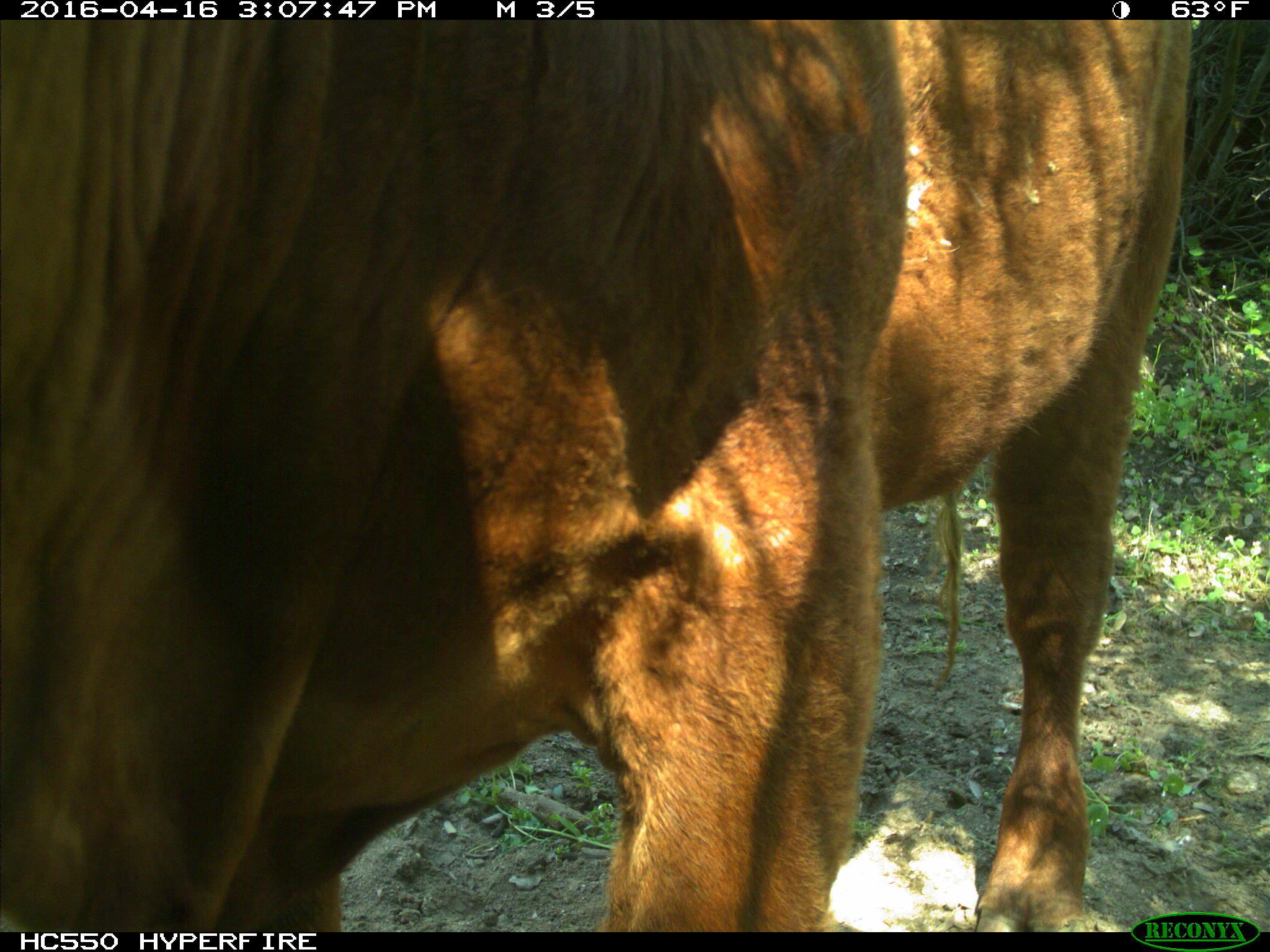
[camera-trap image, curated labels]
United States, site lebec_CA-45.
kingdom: Animalia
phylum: Chordata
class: Mammalia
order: Artiodactyla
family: Bovidae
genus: Bos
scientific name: Bos taurus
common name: domestic cow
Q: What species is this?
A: Bos taurus (domestic cow).